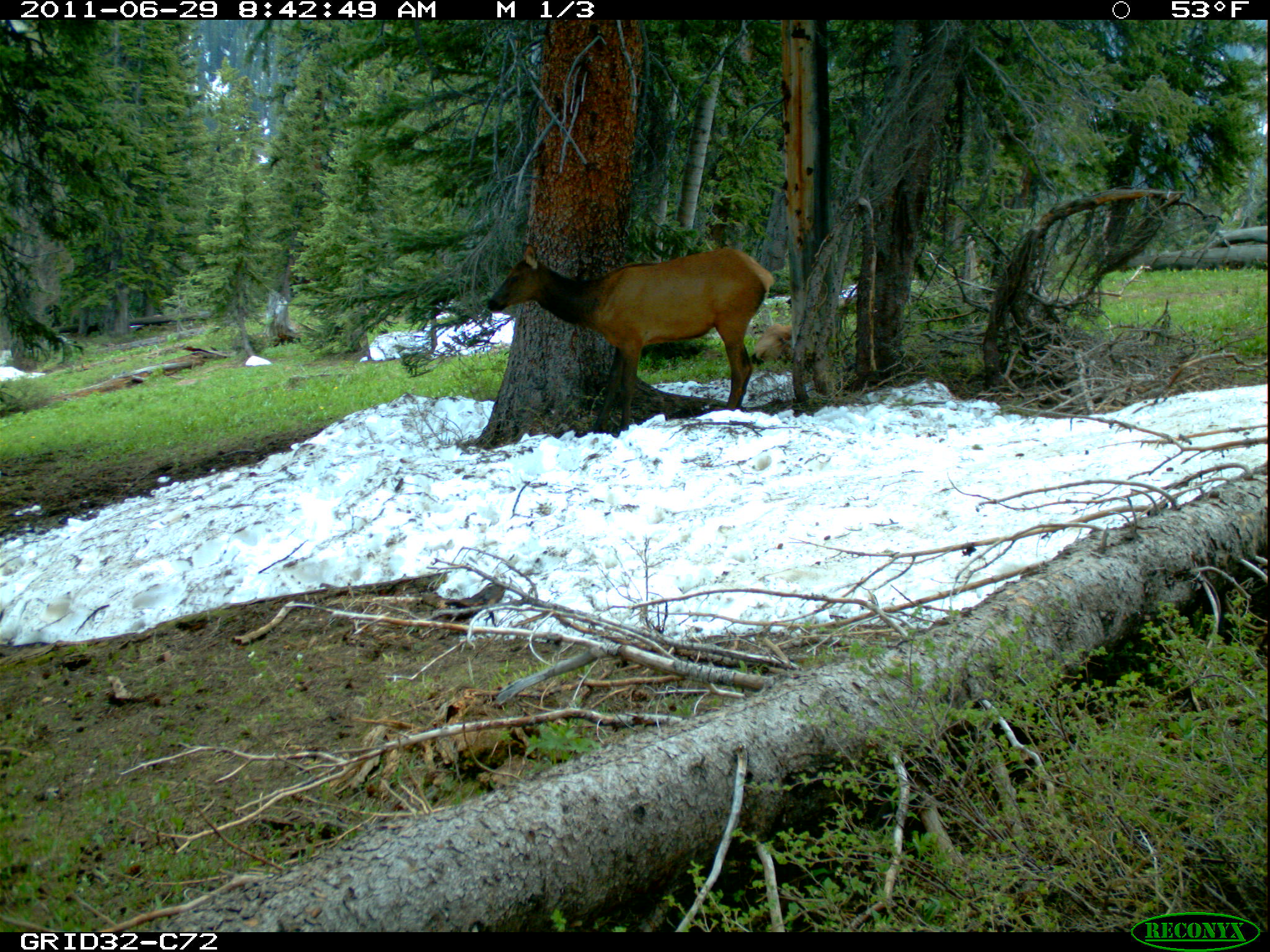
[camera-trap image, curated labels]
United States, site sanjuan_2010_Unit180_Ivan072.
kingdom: Animalia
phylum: Chordata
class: Mammalia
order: Artiodactyla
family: Cervidae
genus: Cervus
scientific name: Cervus elaphus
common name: red deer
Cervus elaphus (red deer).